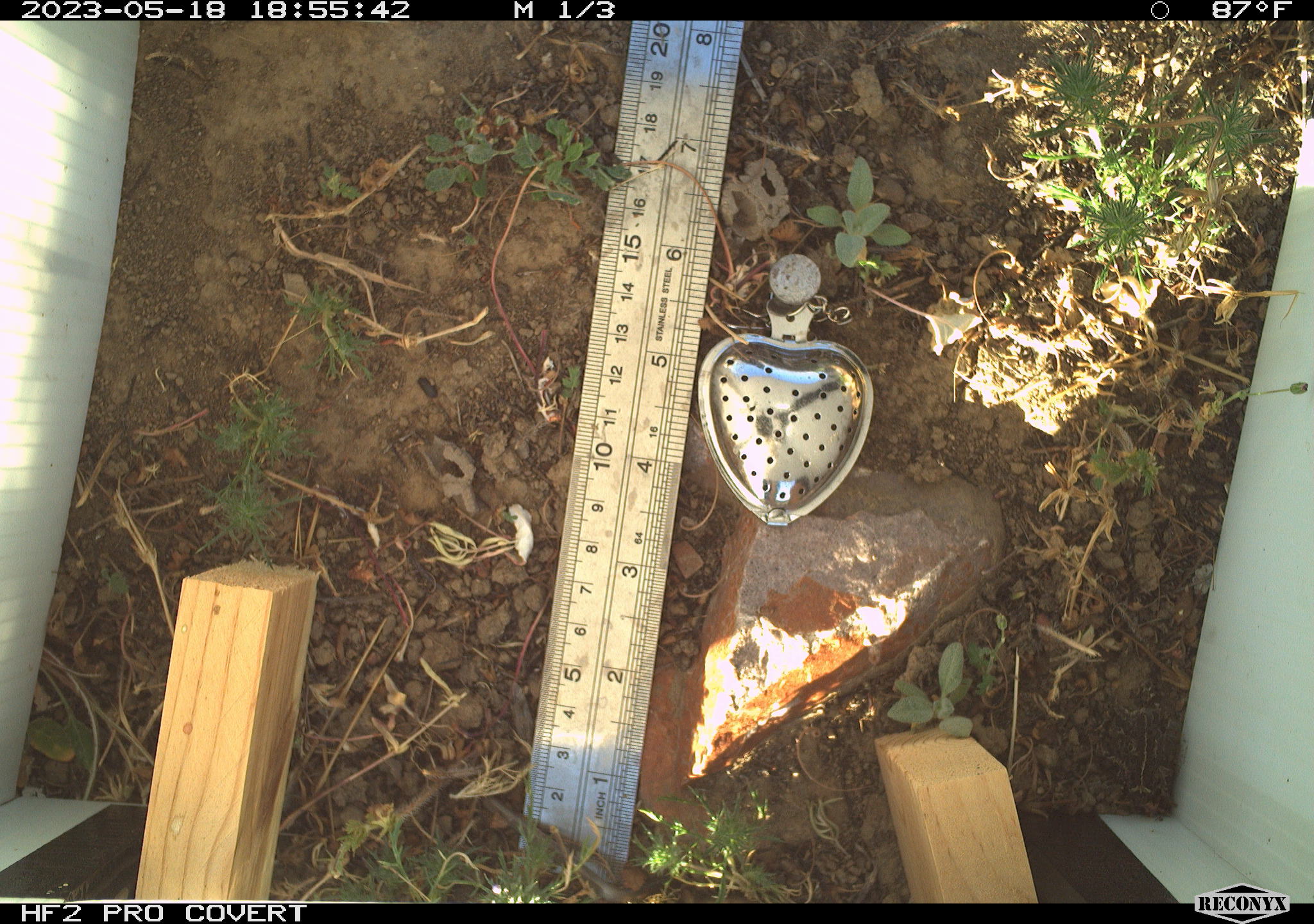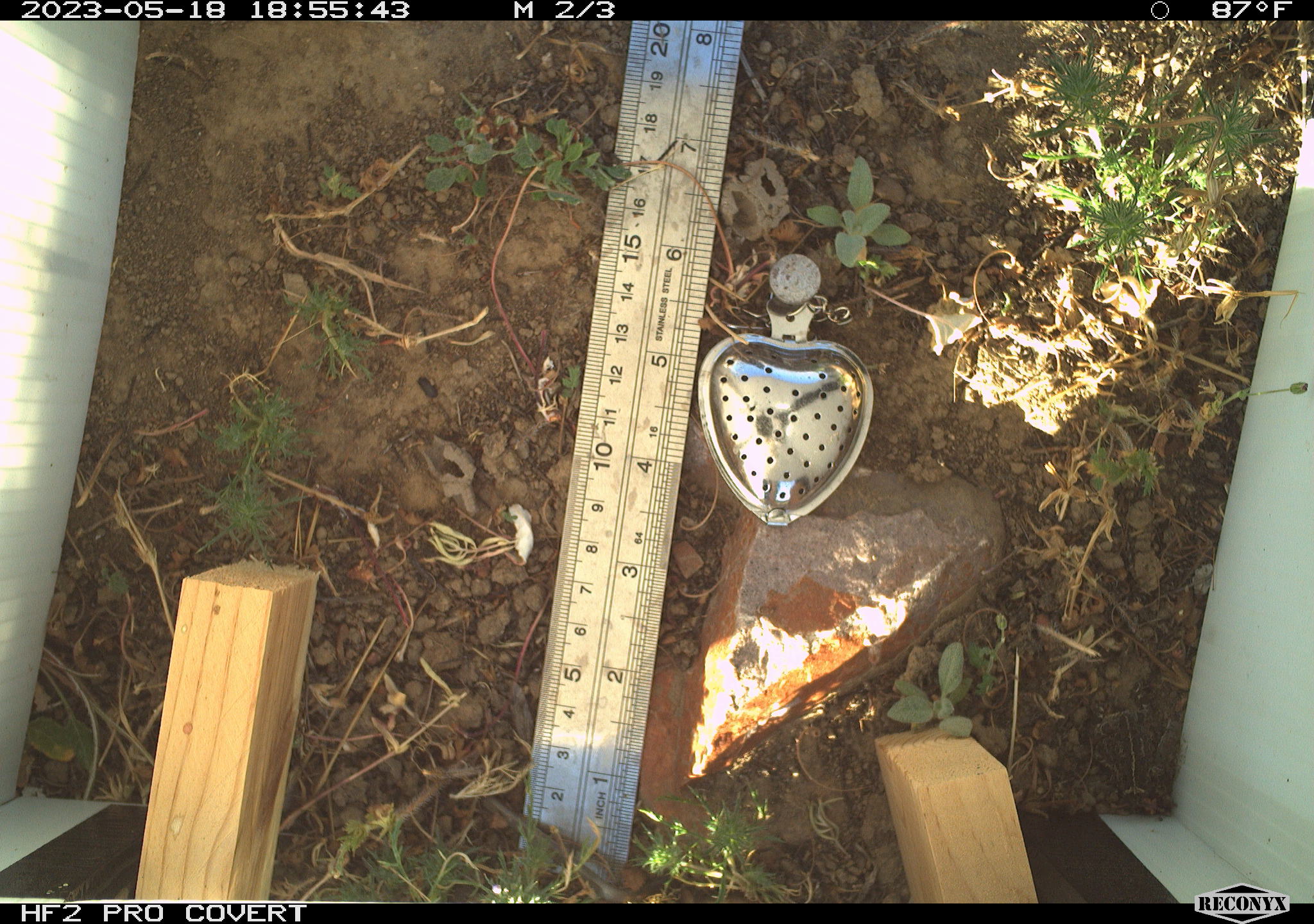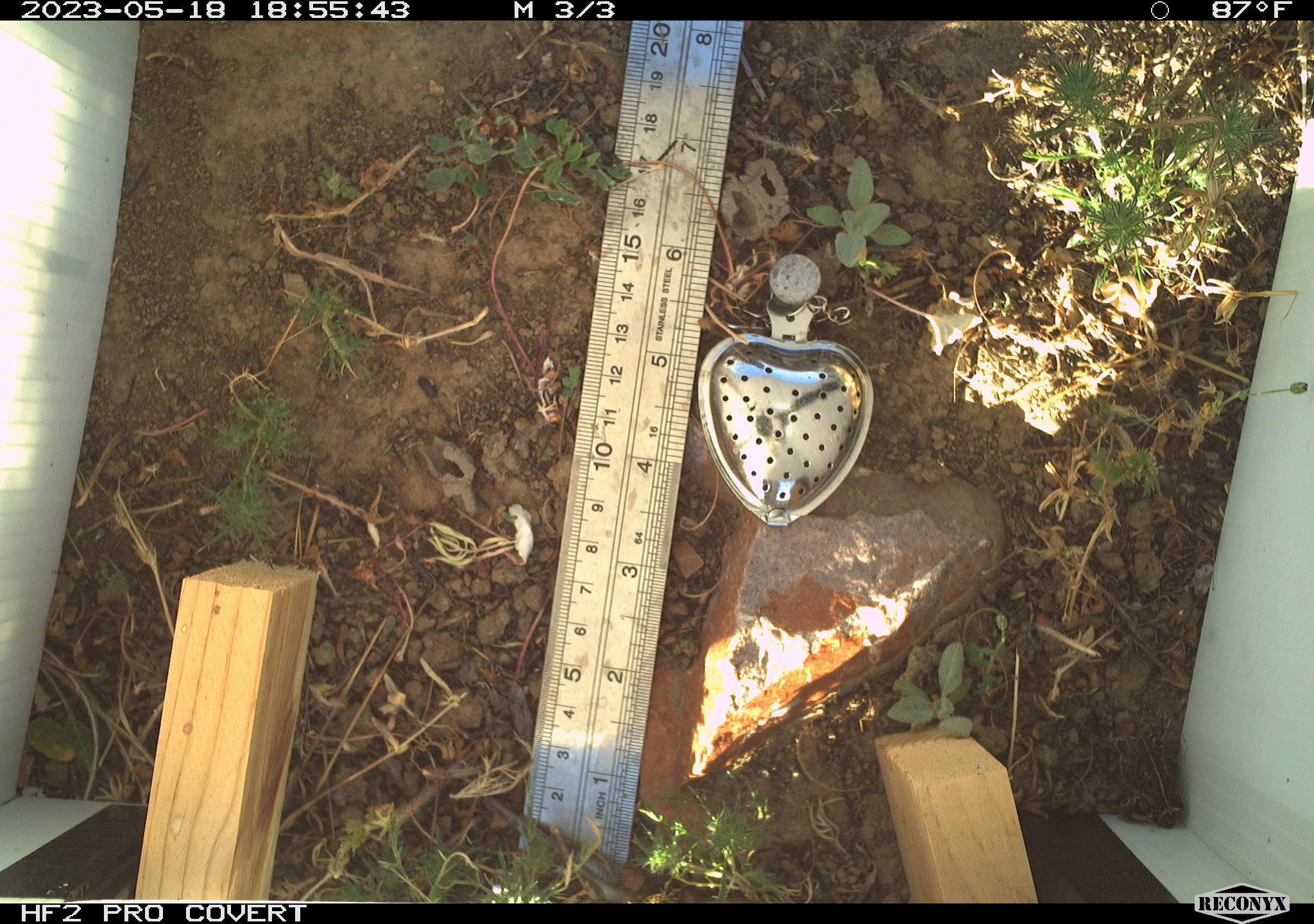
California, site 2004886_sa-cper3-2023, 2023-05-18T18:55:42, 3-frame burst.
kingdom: Animalia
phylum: Chordata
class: Amphibia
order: Anura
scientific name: Anura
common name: frogs